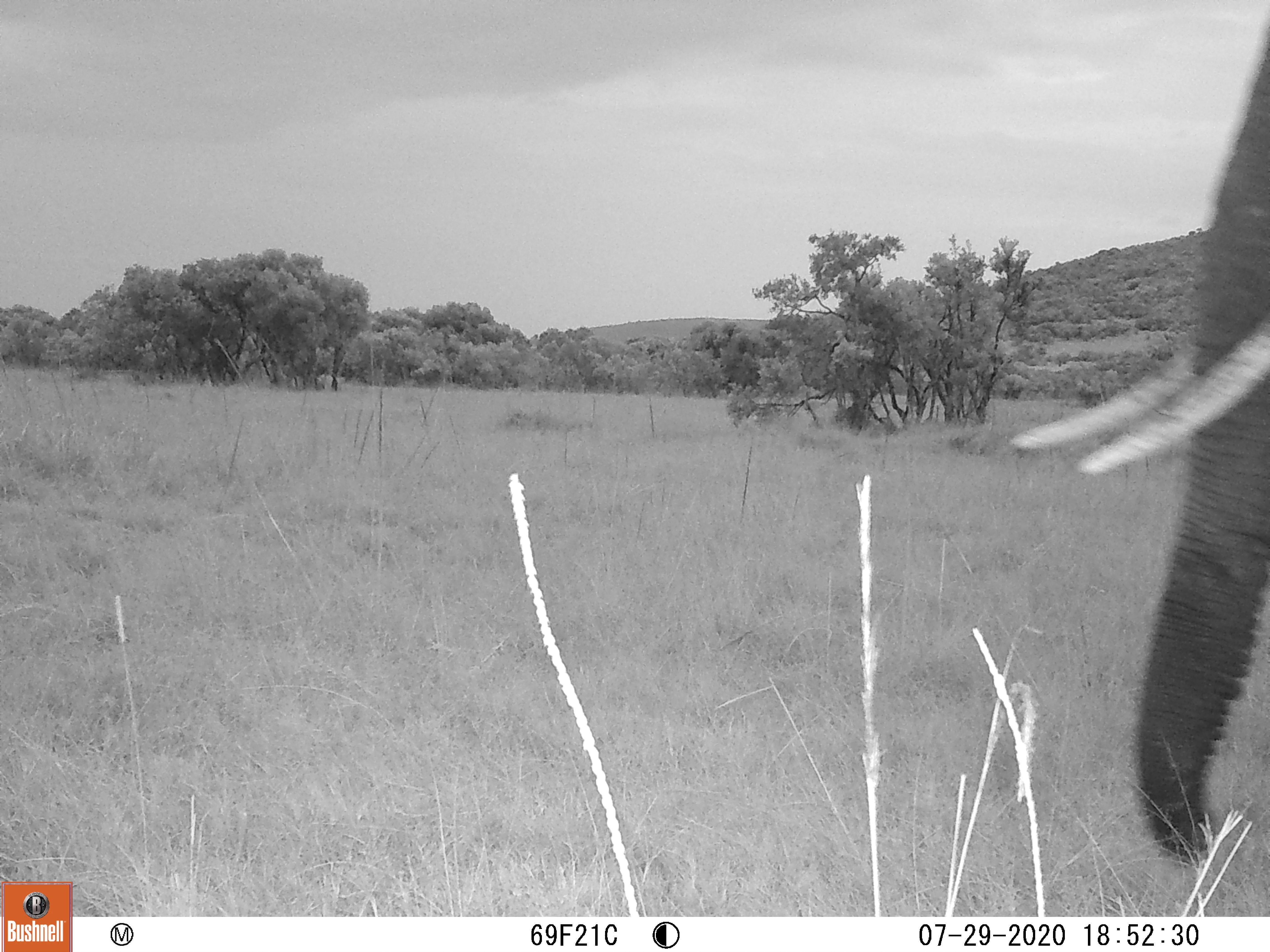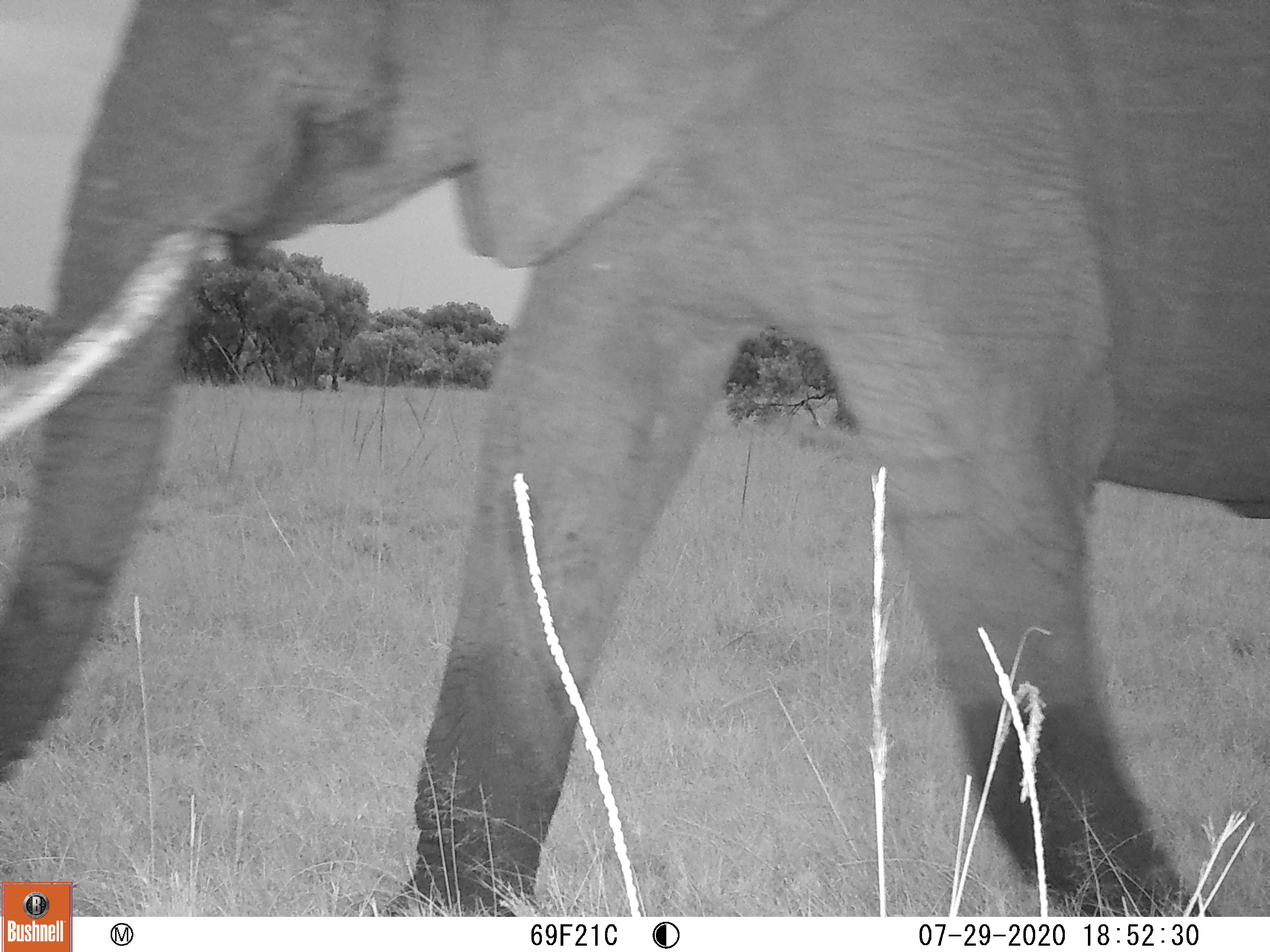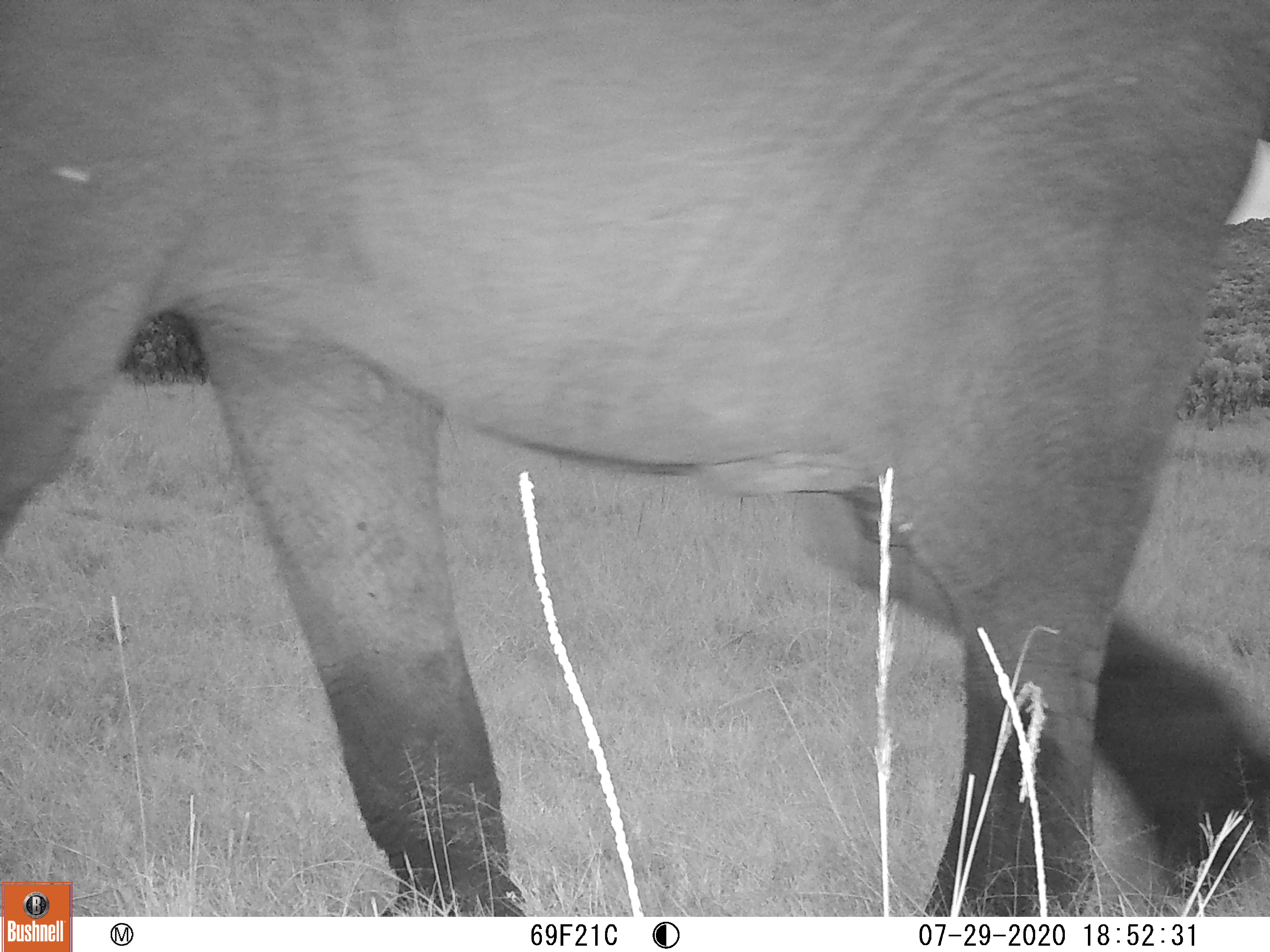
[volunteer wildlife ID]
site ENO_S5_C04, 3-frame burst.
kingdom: Animalia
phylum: Chordata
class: Mammalia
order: Proboscidea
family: Elephantidae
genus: Loxodonta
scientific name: Loxodonta africana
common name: african bush elephant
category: elephant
Elephant (african bush elephant) (Loxodonta africana), count 1. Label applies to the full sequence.